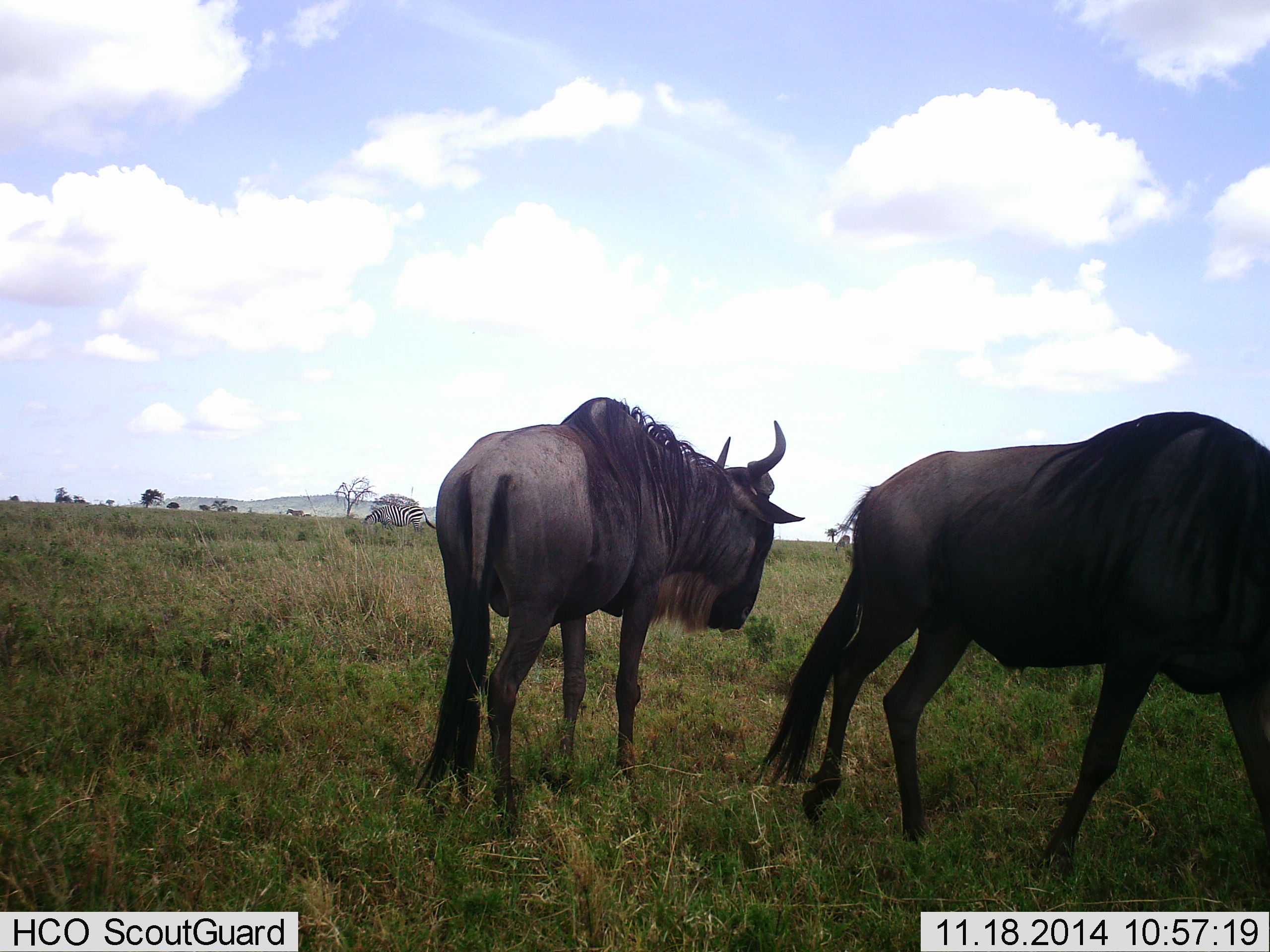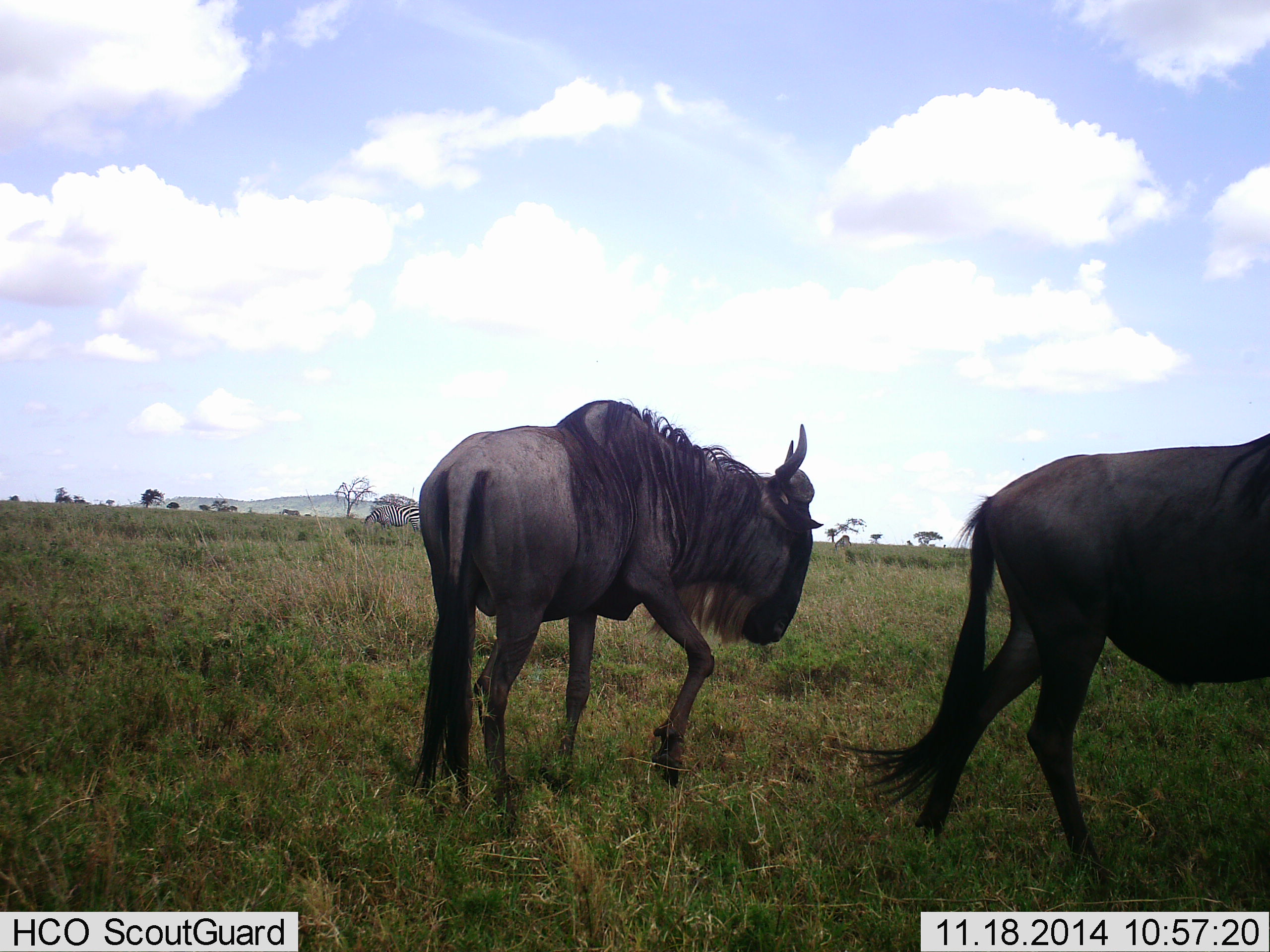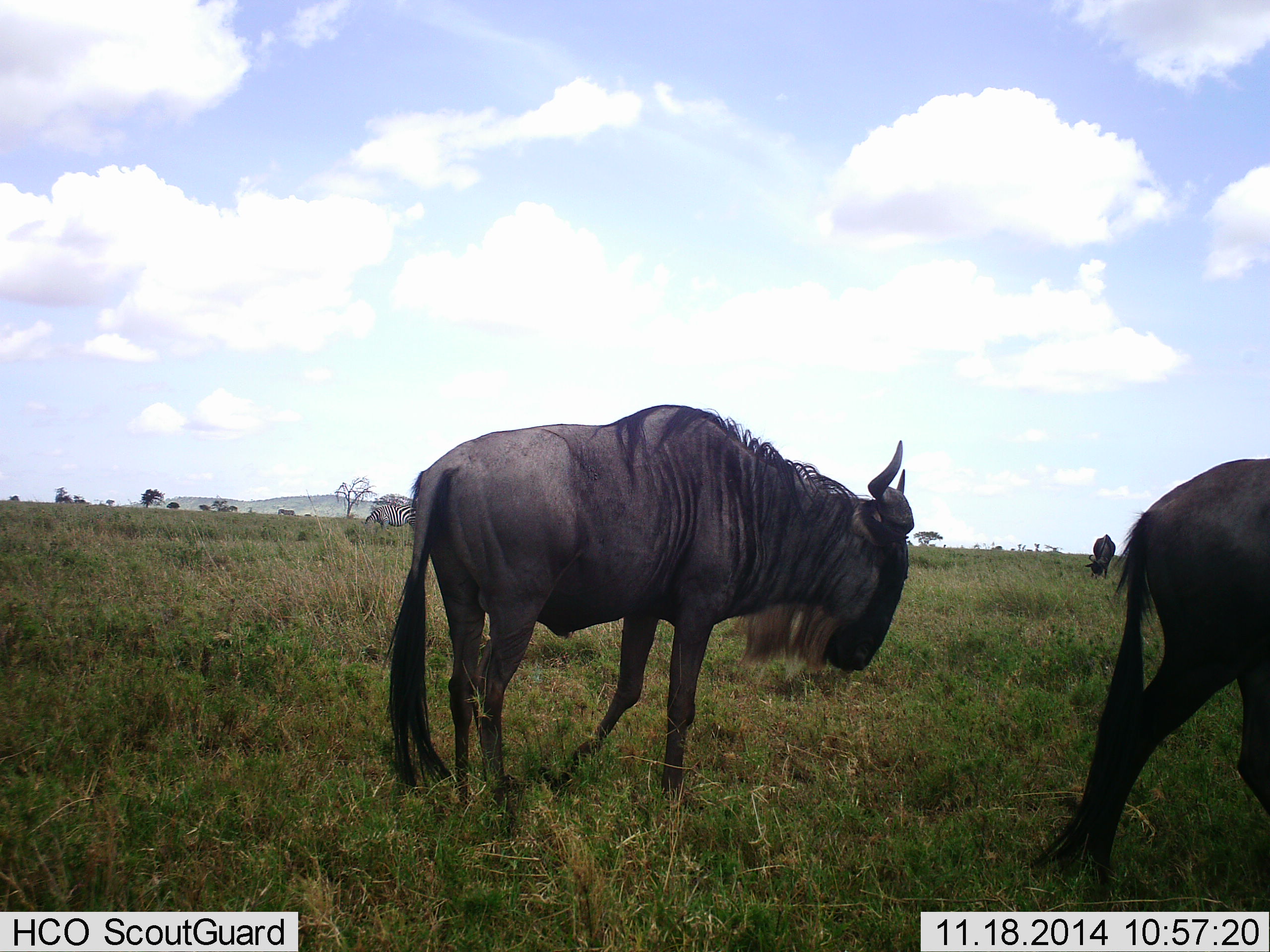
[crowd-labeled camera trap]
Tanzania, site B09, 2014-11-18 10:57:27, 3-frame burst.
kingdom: Animalia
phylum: Chordata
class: Mammalia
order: Artiodactyla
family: Bovidae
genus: Connochaetes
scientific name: Connochaetes taurinus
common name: blue wildebeest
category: wildebeest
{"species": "wildebeest (blue wildebeest) (Connochaetes taurinus)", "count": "3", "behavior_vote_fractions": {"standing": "54%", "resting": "0%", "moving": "77%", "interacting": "0%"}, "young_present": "0%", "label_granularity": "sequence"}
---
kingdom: Animalia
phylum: Chordata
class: Mammalia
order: Perissodactyla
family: Equidae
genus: Equus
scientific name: Equus quagga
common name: plains zebra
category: zebra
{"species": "zebra (plains zebra) (Equus quagga)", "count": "1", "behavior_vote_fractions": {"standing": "70%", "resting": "0%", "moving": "30%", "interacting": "0%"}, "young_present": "0%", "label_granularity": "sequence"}